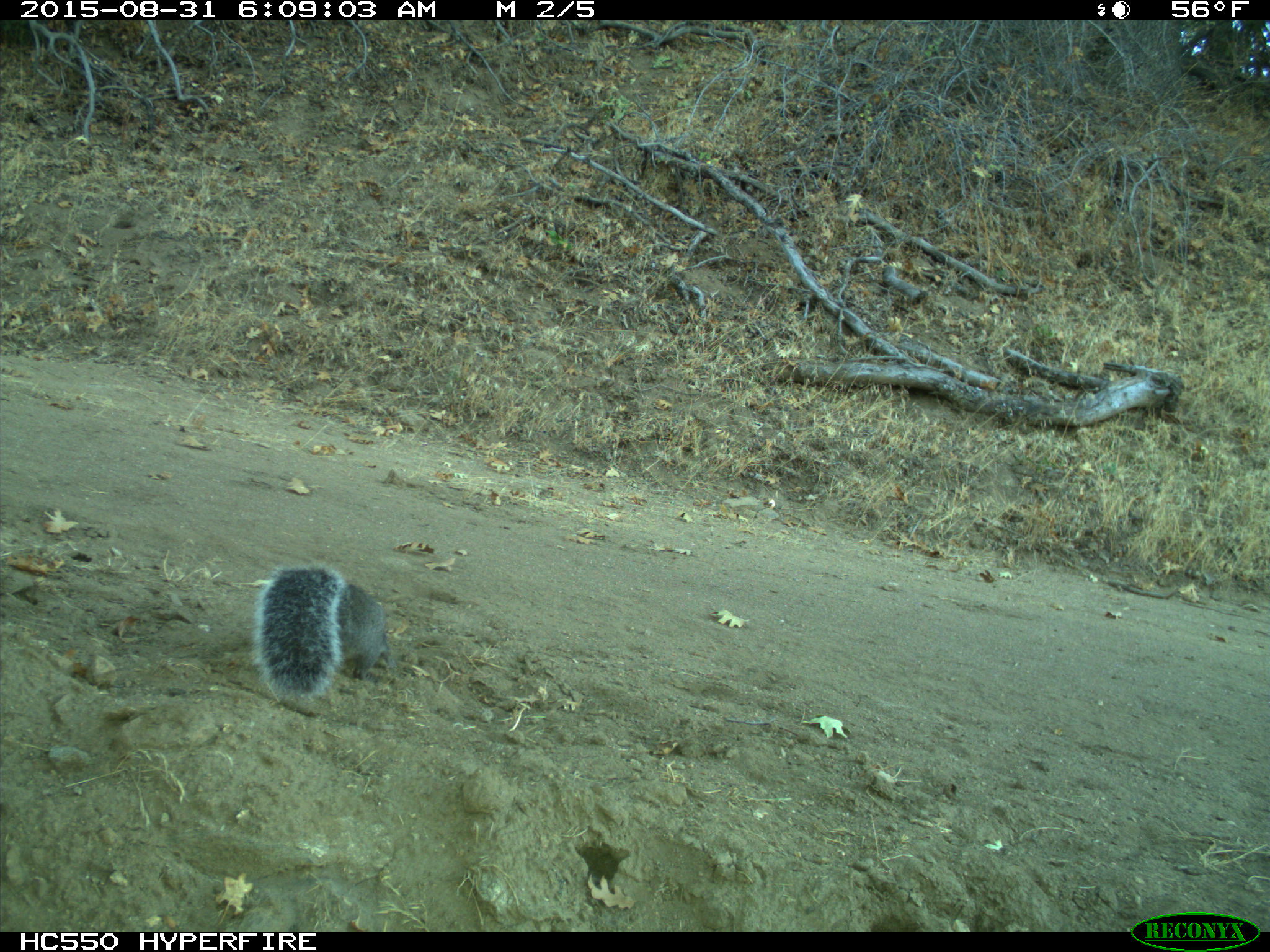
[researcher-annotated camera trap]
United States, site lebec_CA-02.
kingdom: Animalia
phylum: Chordata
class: Mammalia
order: Rodentia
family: Sciuridae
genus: Sciurus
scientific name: Sciurus carolinensis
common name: eastern gray squirrel